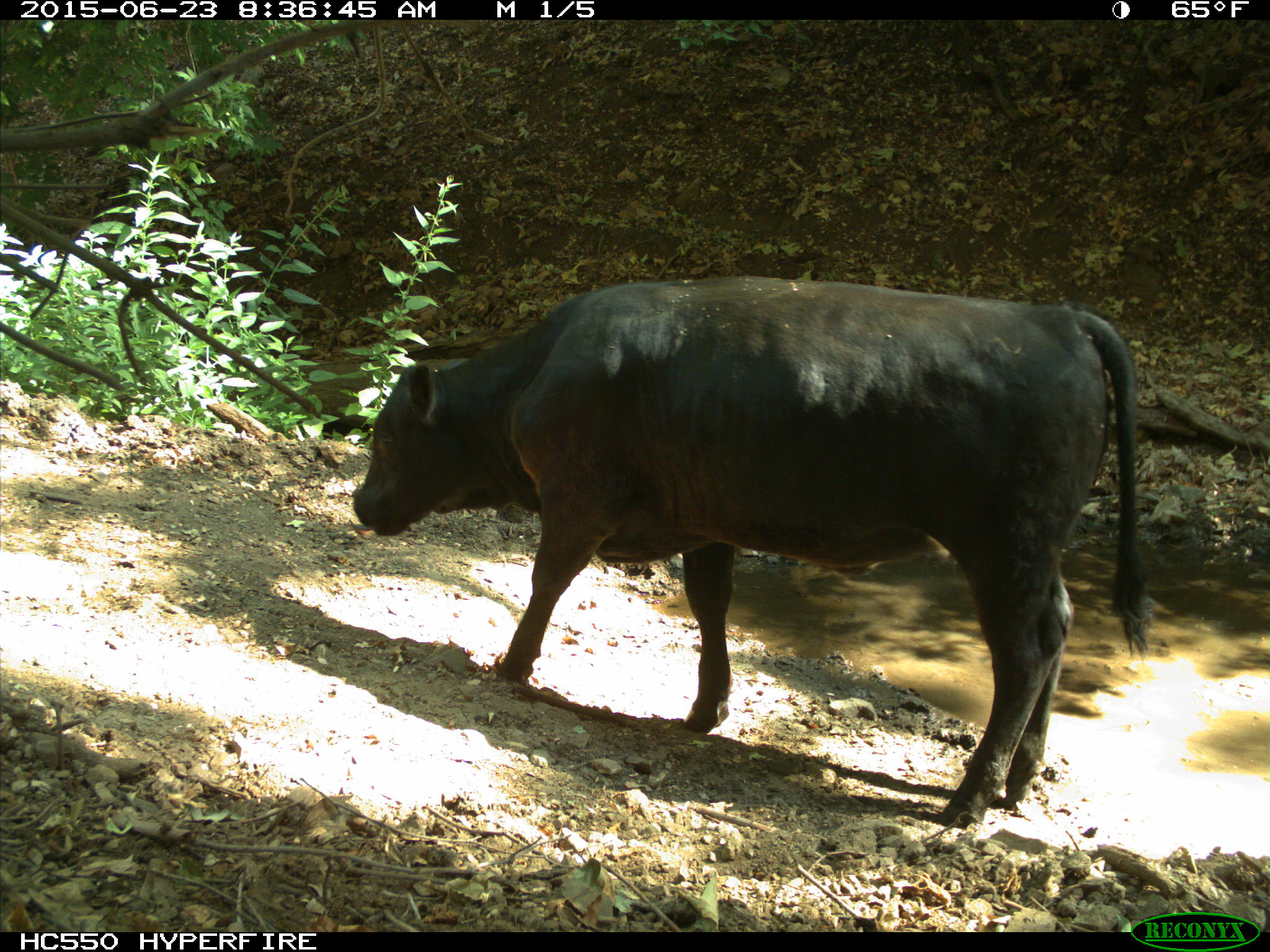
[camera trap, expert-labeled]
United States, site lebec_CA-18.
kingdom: Animalia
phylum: Chordata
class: Mammalia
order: Artiodactyla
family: Bovidae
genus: Bos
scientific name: Bos taurus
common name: domestic cow